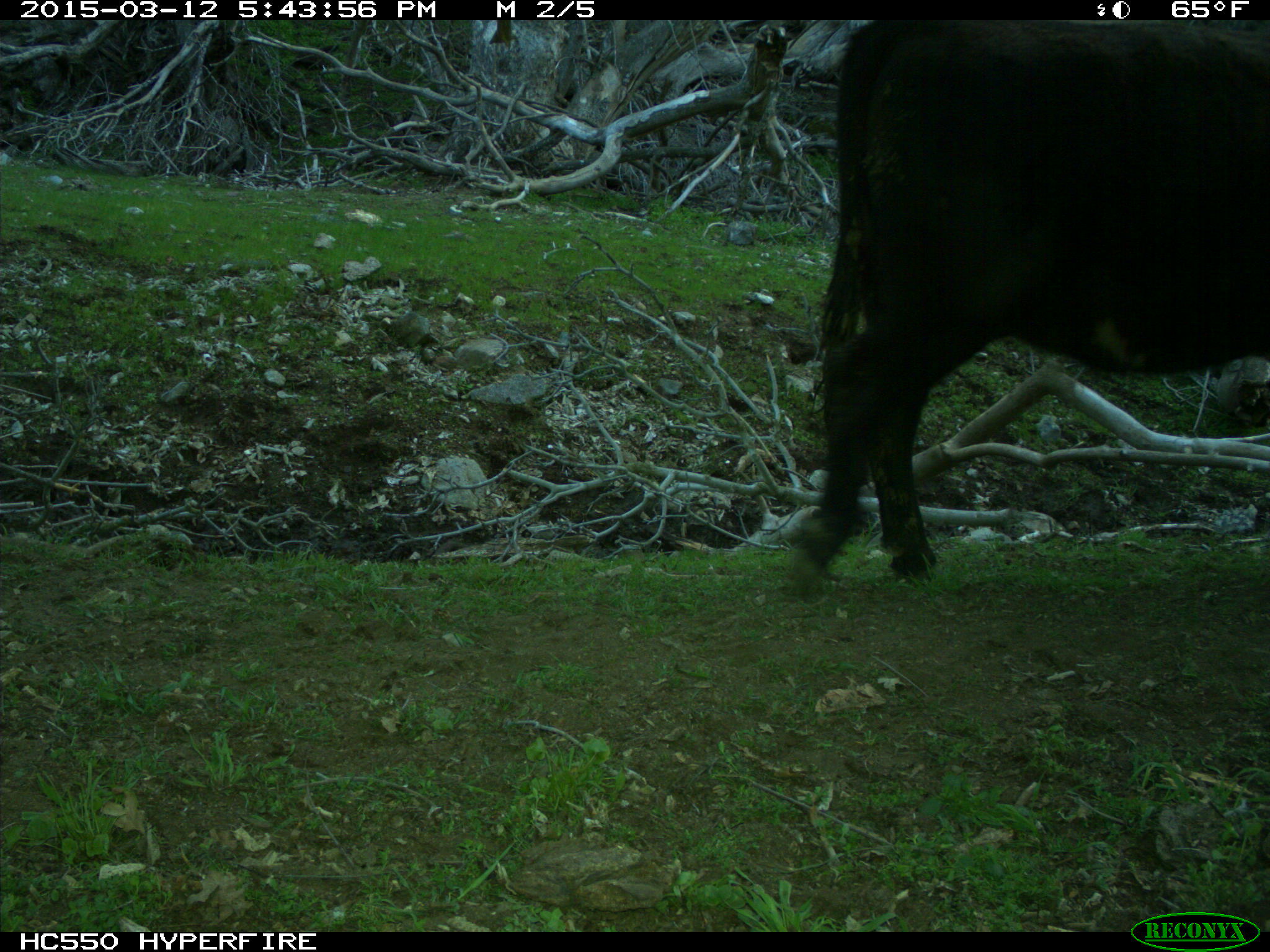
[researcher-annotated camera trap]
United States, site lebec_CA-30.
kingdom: Animalia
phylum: Chordata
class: Mammalia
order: Artiodactyla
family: Bovidae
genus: Bos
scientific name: Bos taurus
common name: domestic cow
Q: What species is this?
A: Bos taurus (domestic cow).